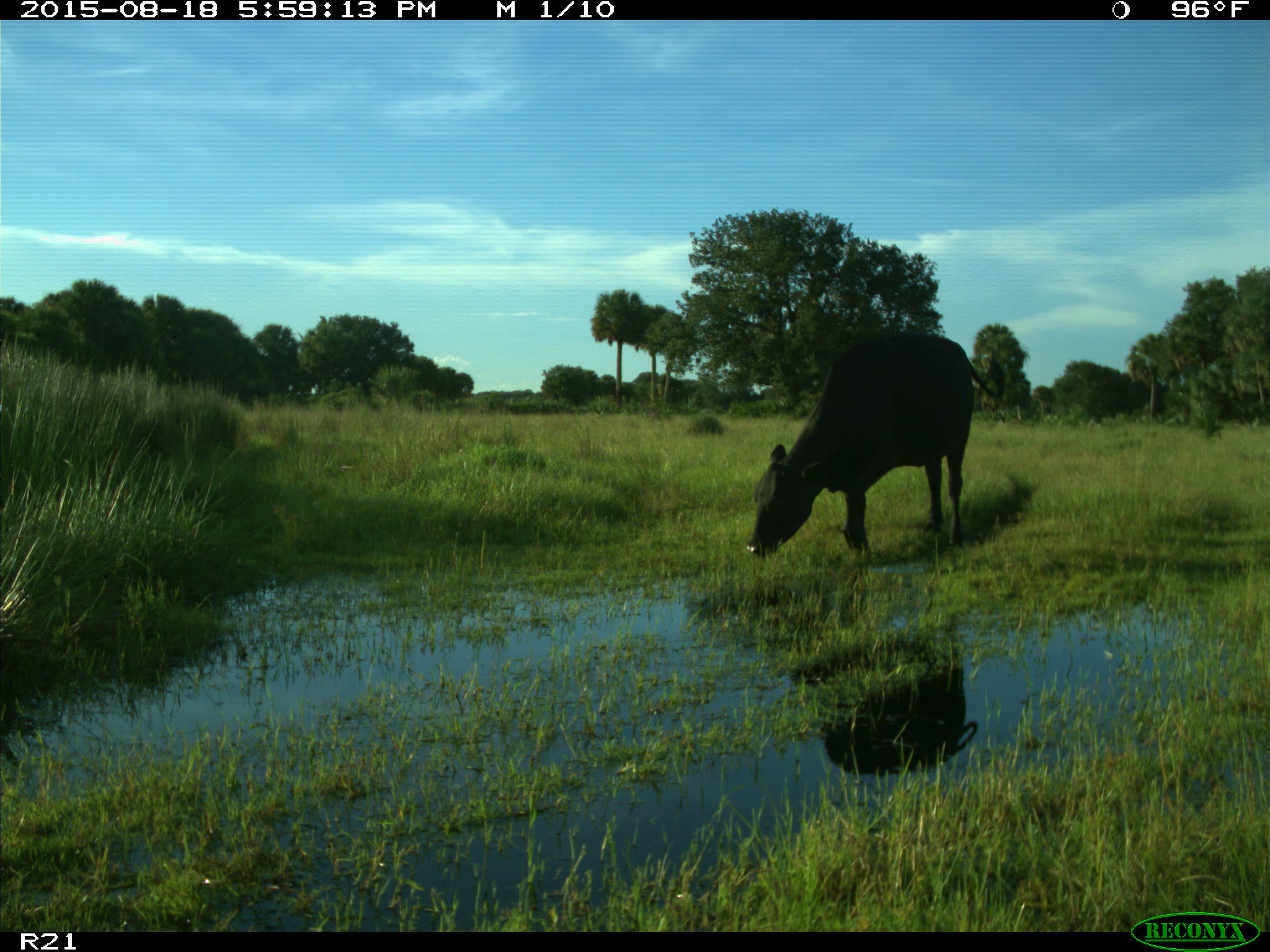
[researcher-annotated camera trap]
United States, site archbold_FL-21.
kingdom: Animalia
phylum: Chordata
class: Mammalia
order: Artiodactyla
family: Bovidae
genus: Bos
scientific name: Bos taurus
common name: domestic cow